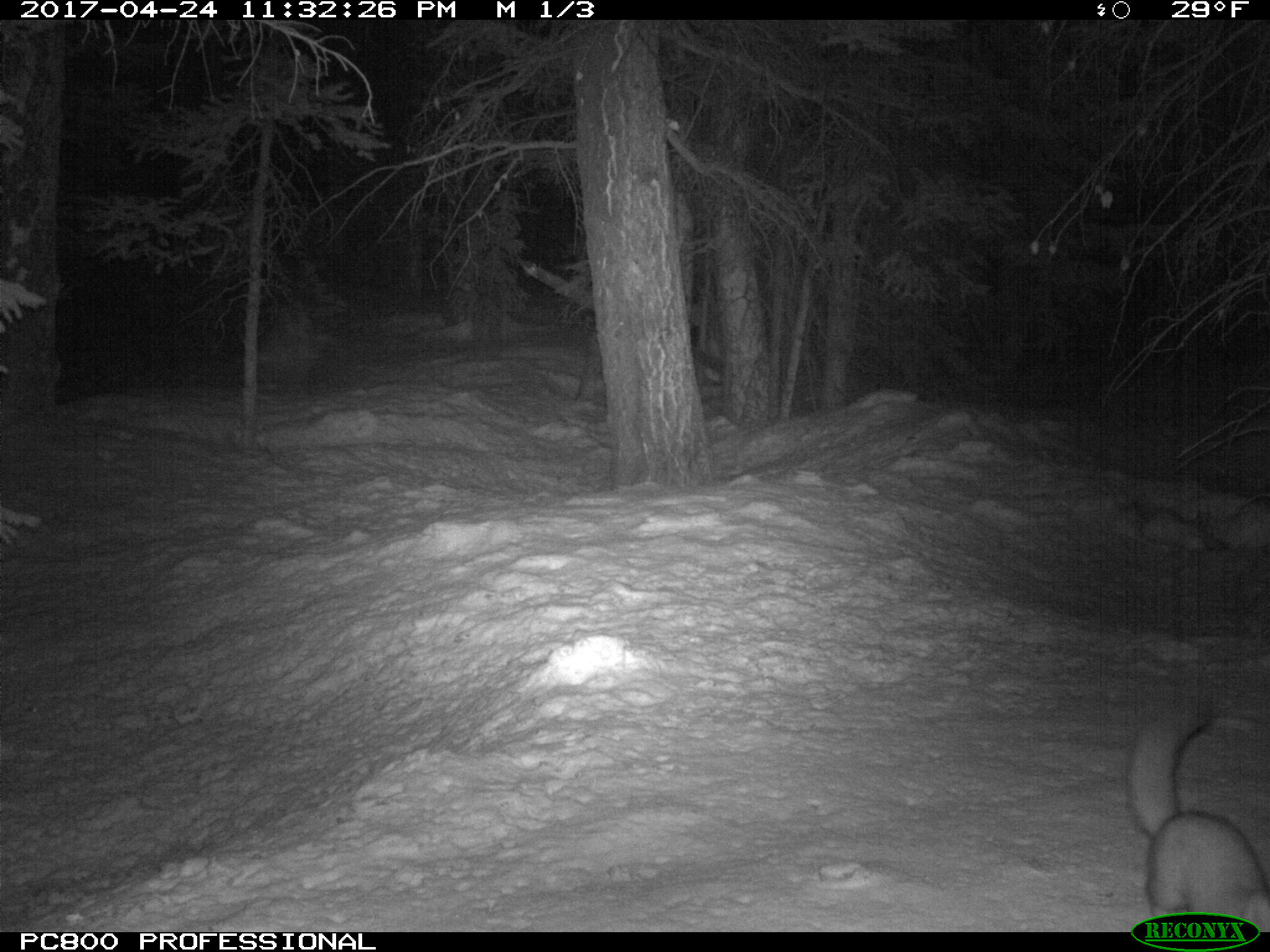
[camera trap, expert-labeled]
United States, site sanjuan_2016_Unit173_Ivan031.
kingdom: Animalia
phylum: Chordata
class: Mammalia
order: Carnivora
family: Mustelidae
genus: Martes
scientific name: Martes americana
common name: american marten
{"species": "Martes americana (american marten)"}